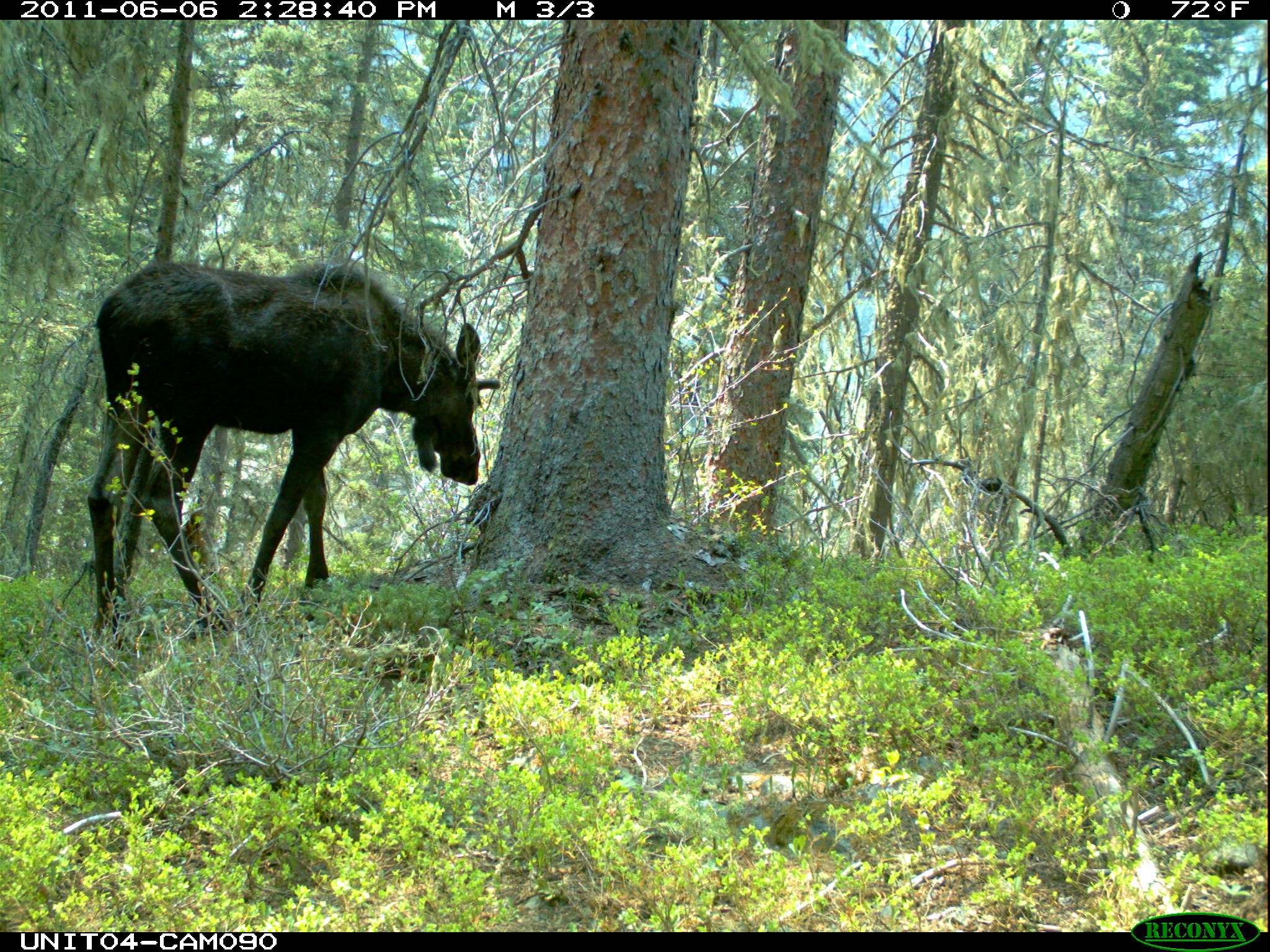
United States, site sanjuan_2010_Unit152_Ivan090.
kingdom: Animalia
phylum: Chordata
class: Mammalia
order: Artiodactyla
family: Cervidae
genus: Alces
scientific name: Alces alces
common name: moose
Alces alces (moose).